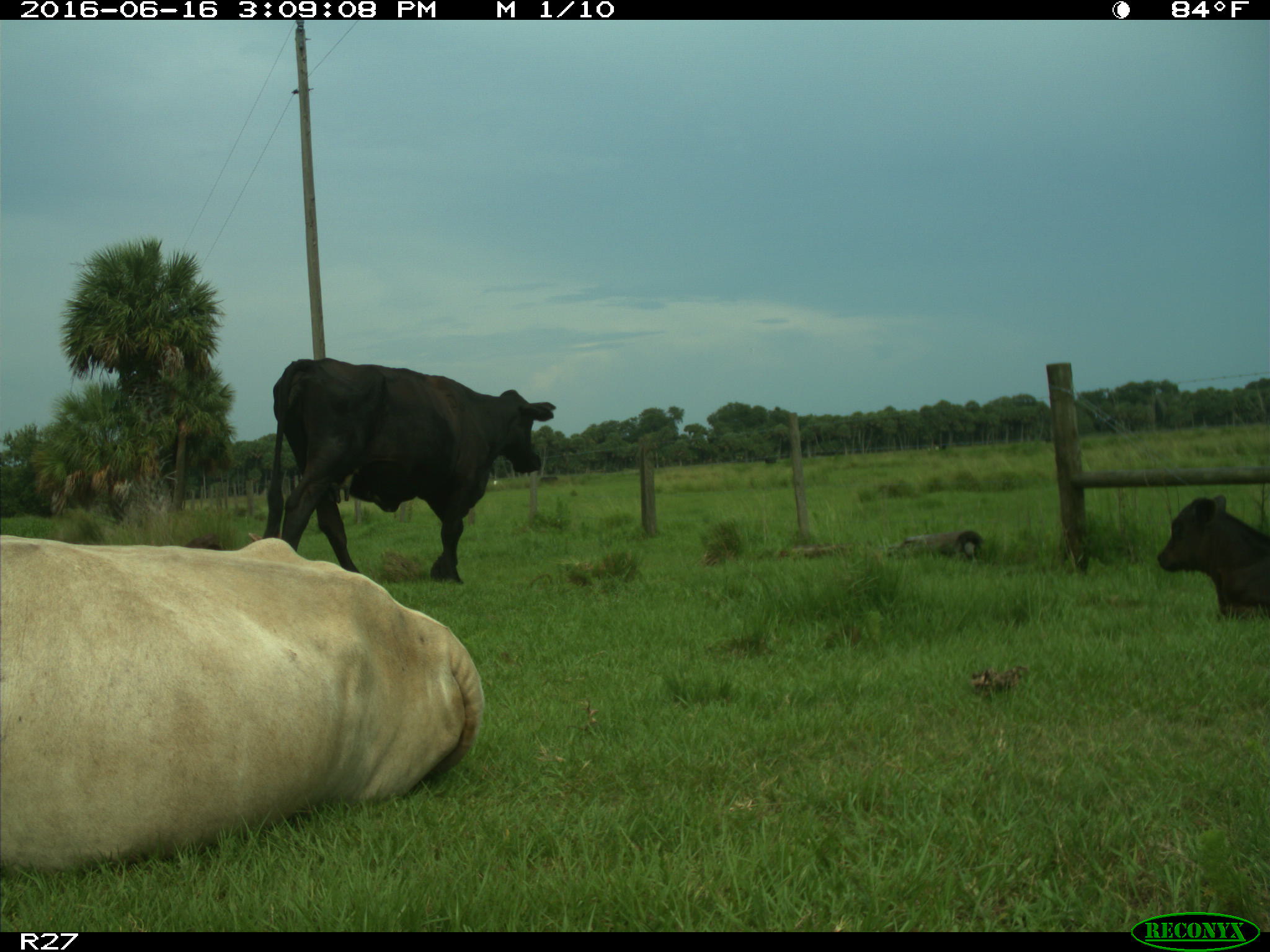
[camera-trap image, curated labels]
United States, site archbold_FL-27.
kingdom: Animalia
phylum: Chordata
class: Mammalia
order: Artiodactyla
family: Bovidae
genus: Bos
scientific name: Bos taurus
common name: domestic cow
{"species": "Bos taurus (domestic cow)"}